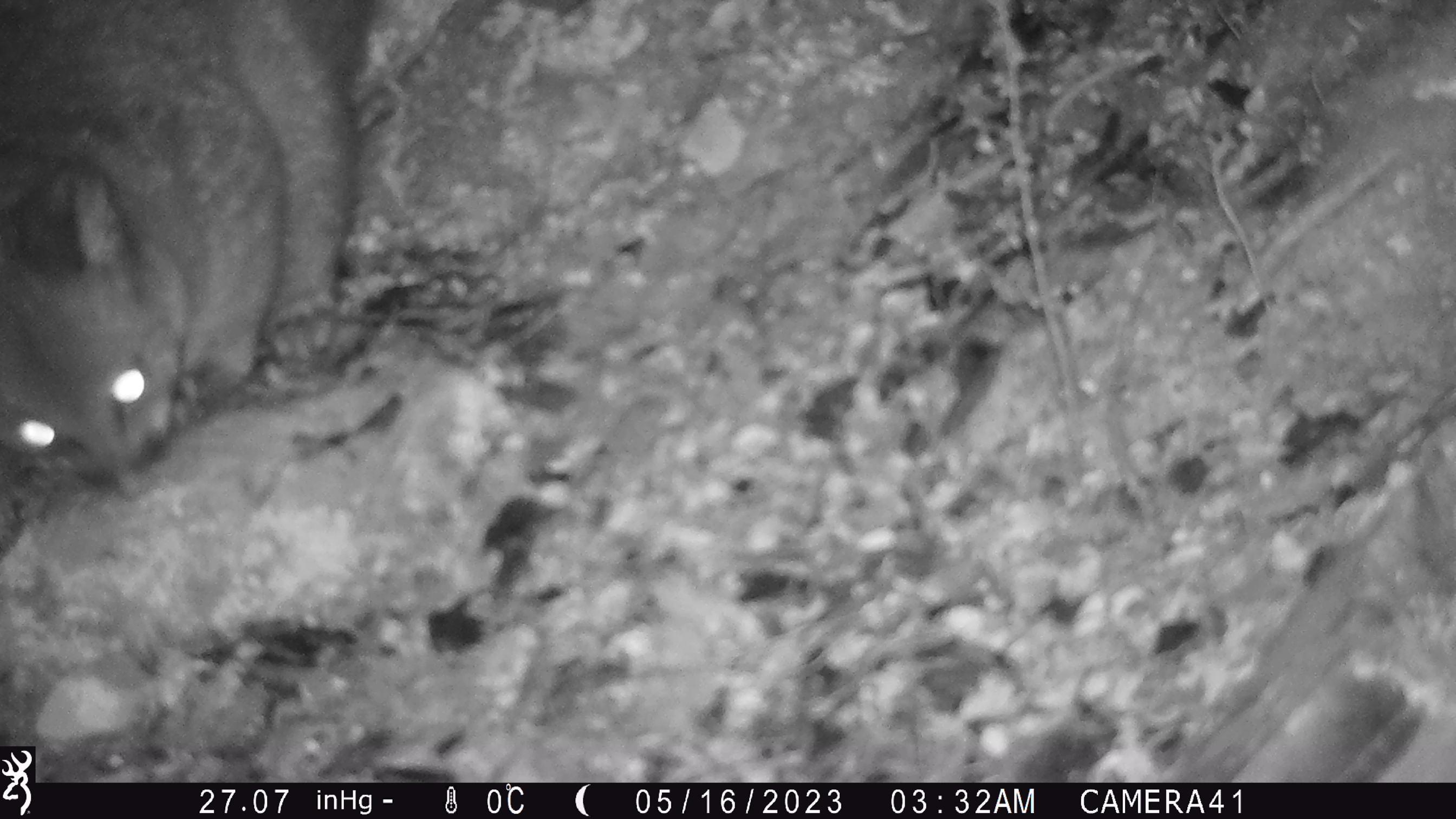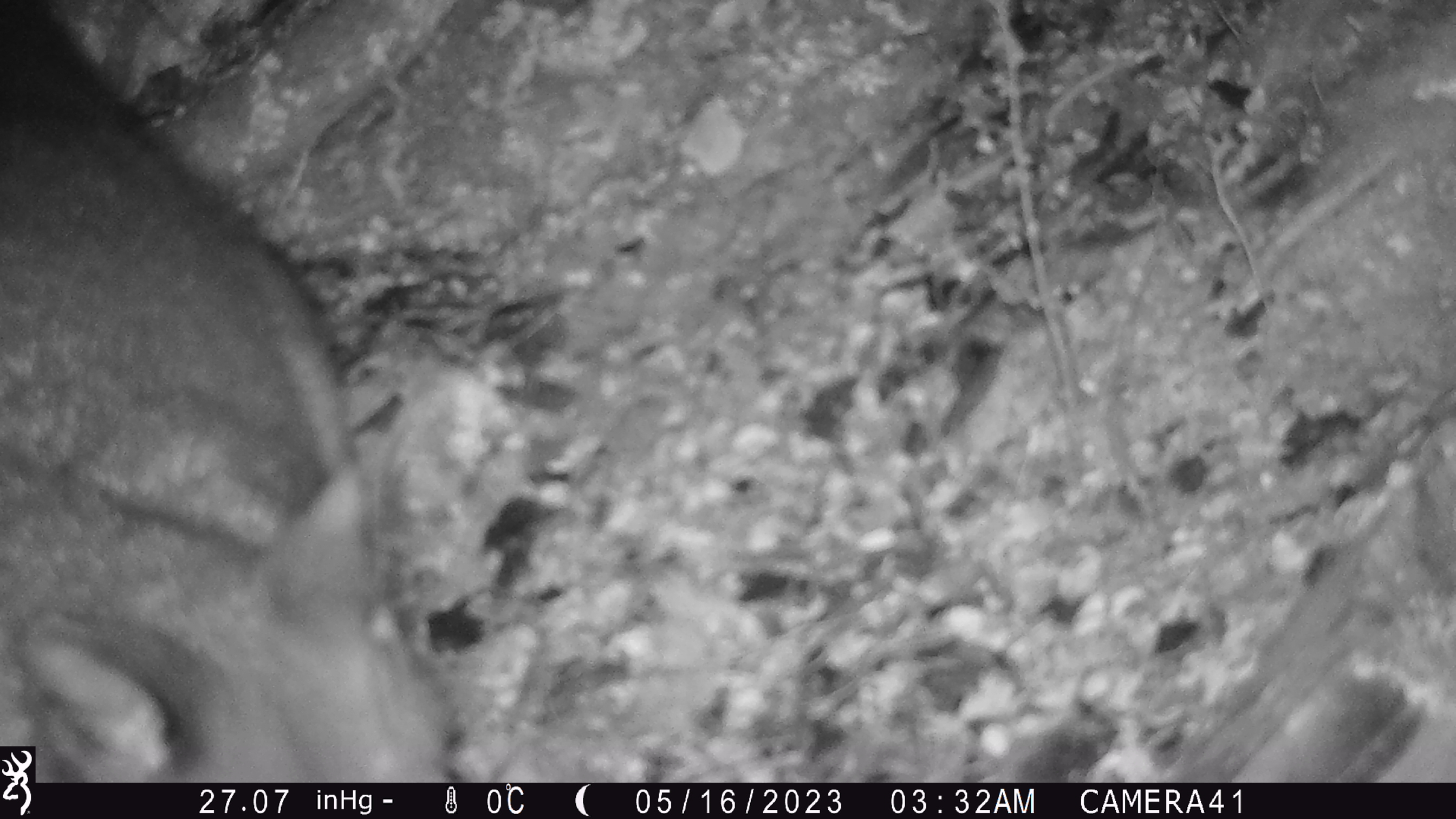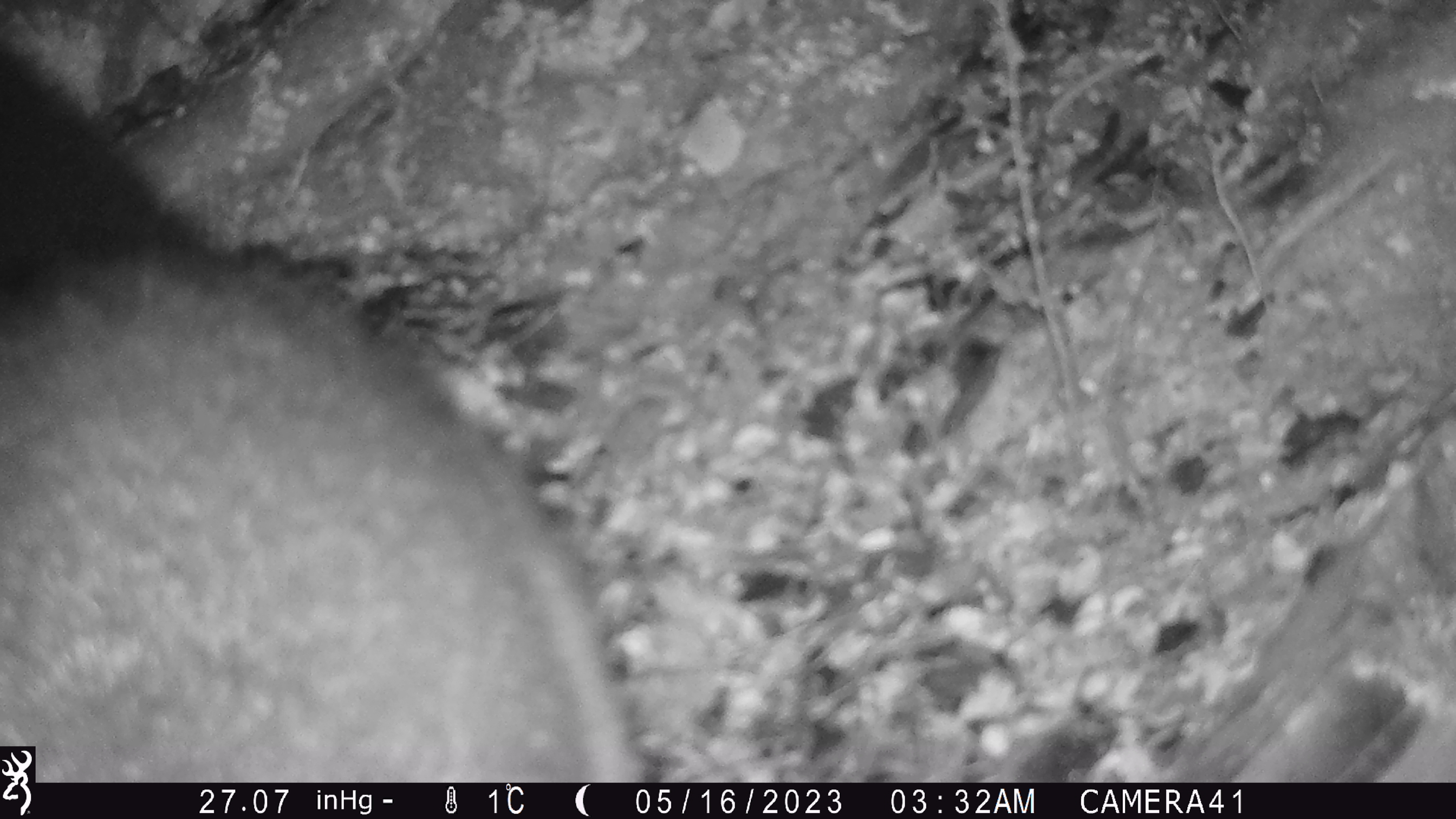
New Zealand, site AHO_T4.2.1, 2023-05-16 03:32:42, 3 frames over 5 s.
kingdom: Animalia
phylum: Chordata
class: Mammalia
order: Carnivora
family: Mustelidae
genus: Mustela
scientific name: Mustela erminea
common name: stoat